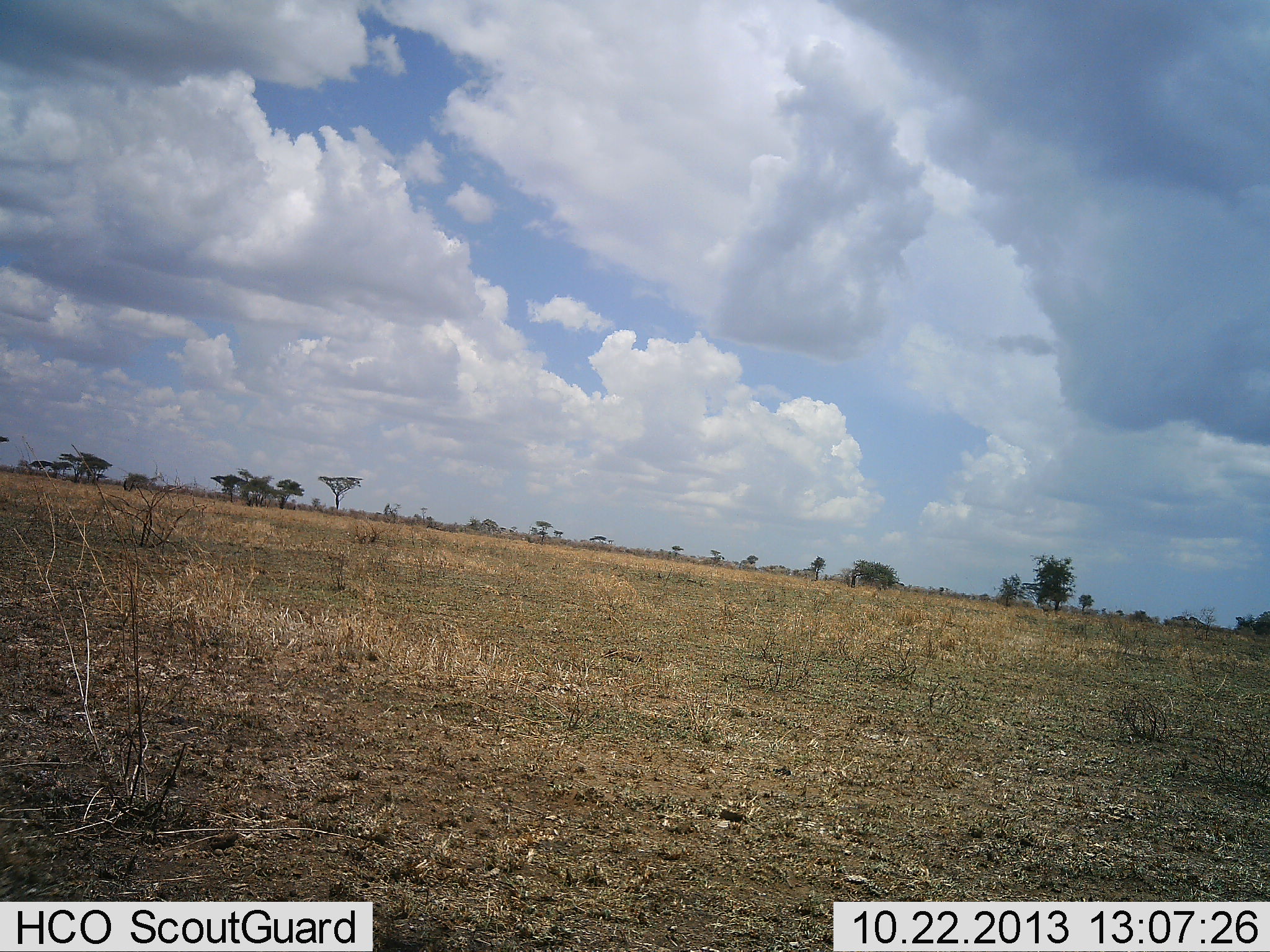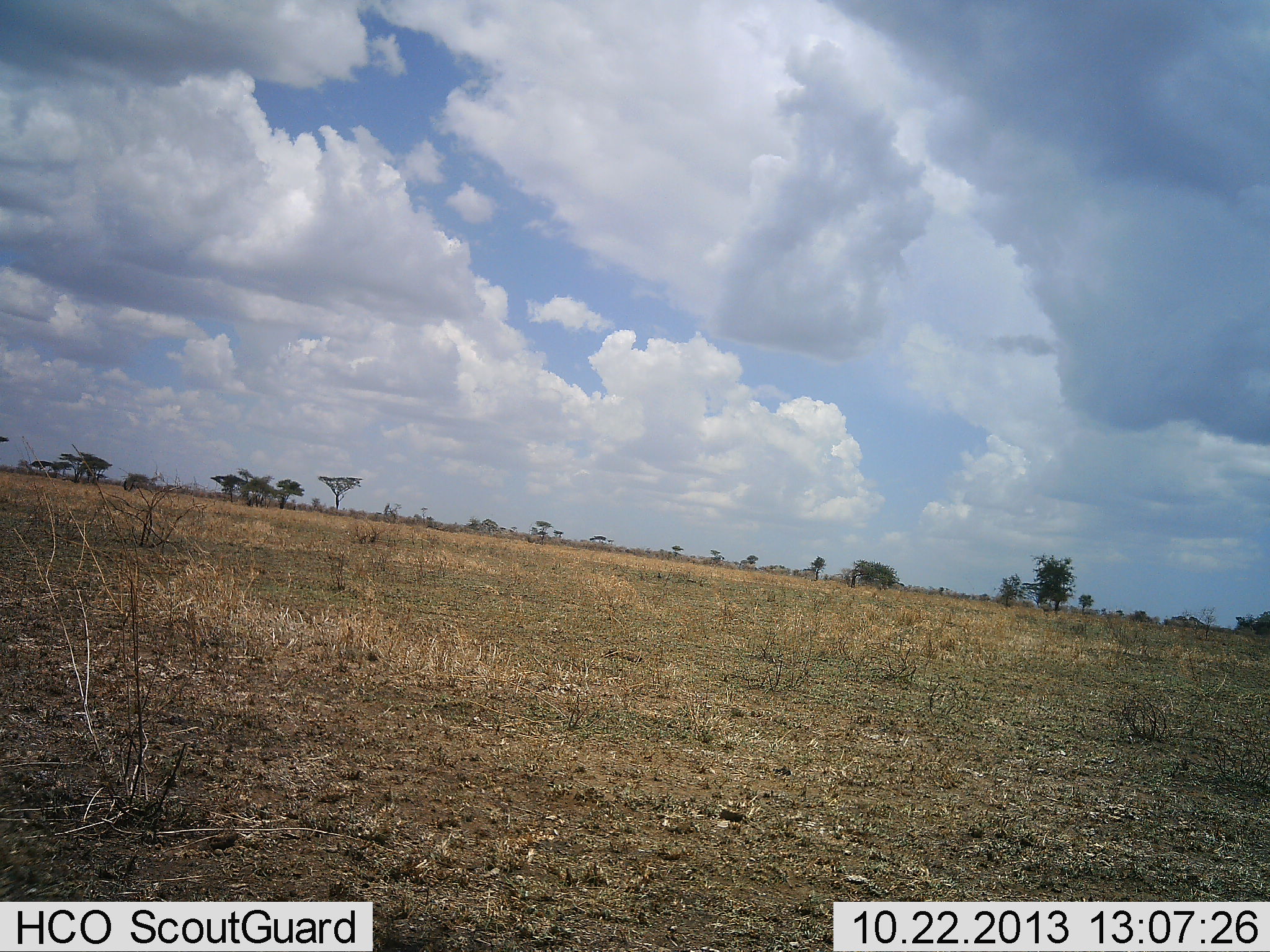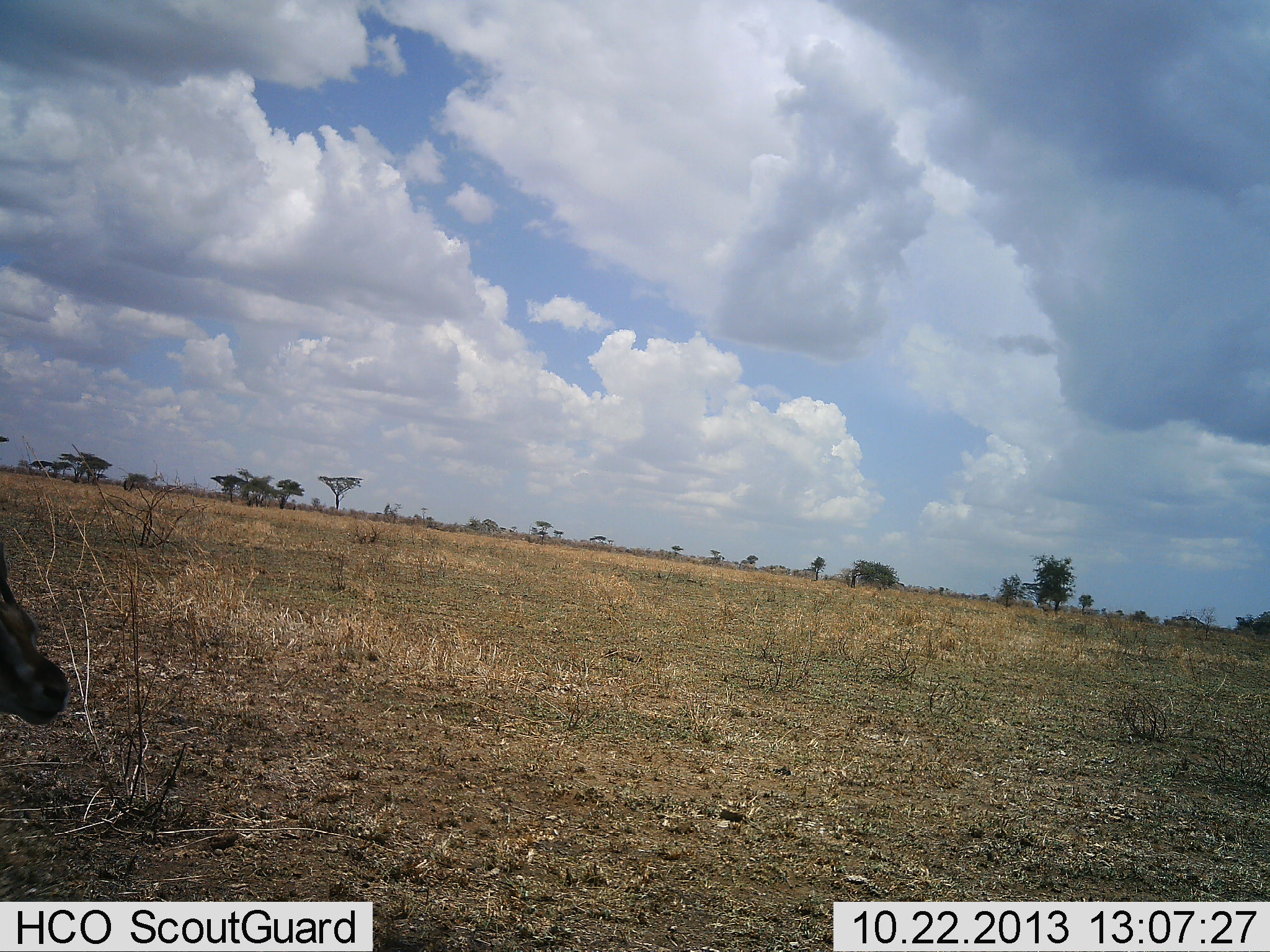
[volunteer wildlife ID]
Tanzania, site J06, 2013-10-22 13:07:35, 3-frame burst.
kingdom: Animalia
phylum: Chordata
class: Mammalia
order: Artiodactyla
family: Bovidae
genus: Eudorcas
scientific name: Eudorcas thomsonii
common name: thomson's gazelle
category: gazellethomsons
Gazellethomsons (thomson's gazelle) (Eudorcas thomsonii), count 1. Behavior (volunteer vote fractions): standing 10%, resting 0%, moving 90%, interacting 0%. Young present (vote fraction): 0%. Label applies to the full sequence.